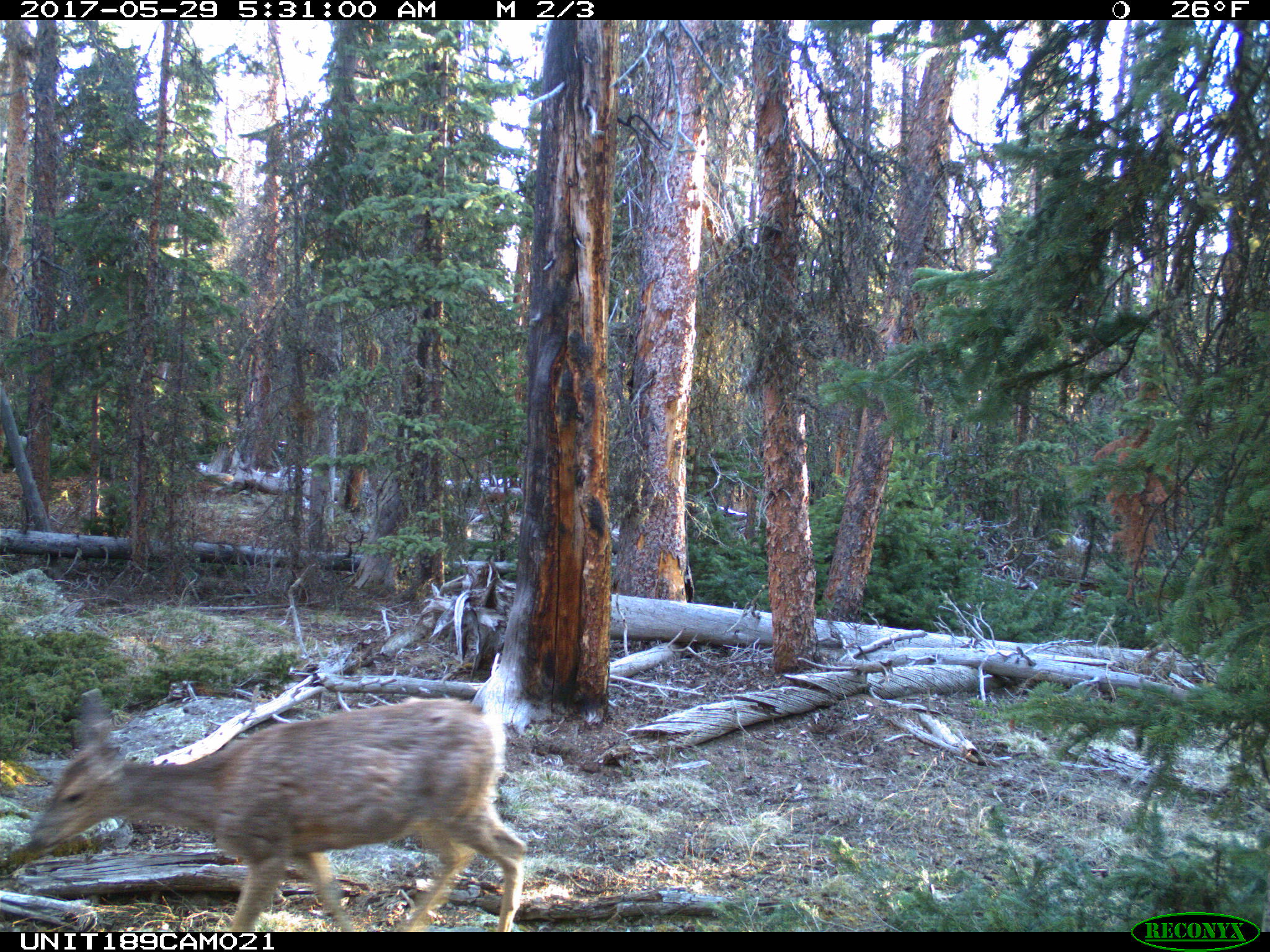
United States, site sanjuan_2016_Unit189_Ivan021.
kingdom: Animalia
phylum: Chordata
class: Mammalia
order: Artiodactyla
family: Cervidae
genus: Odocoileus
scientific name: Odocoileus hemionus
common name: mule deer